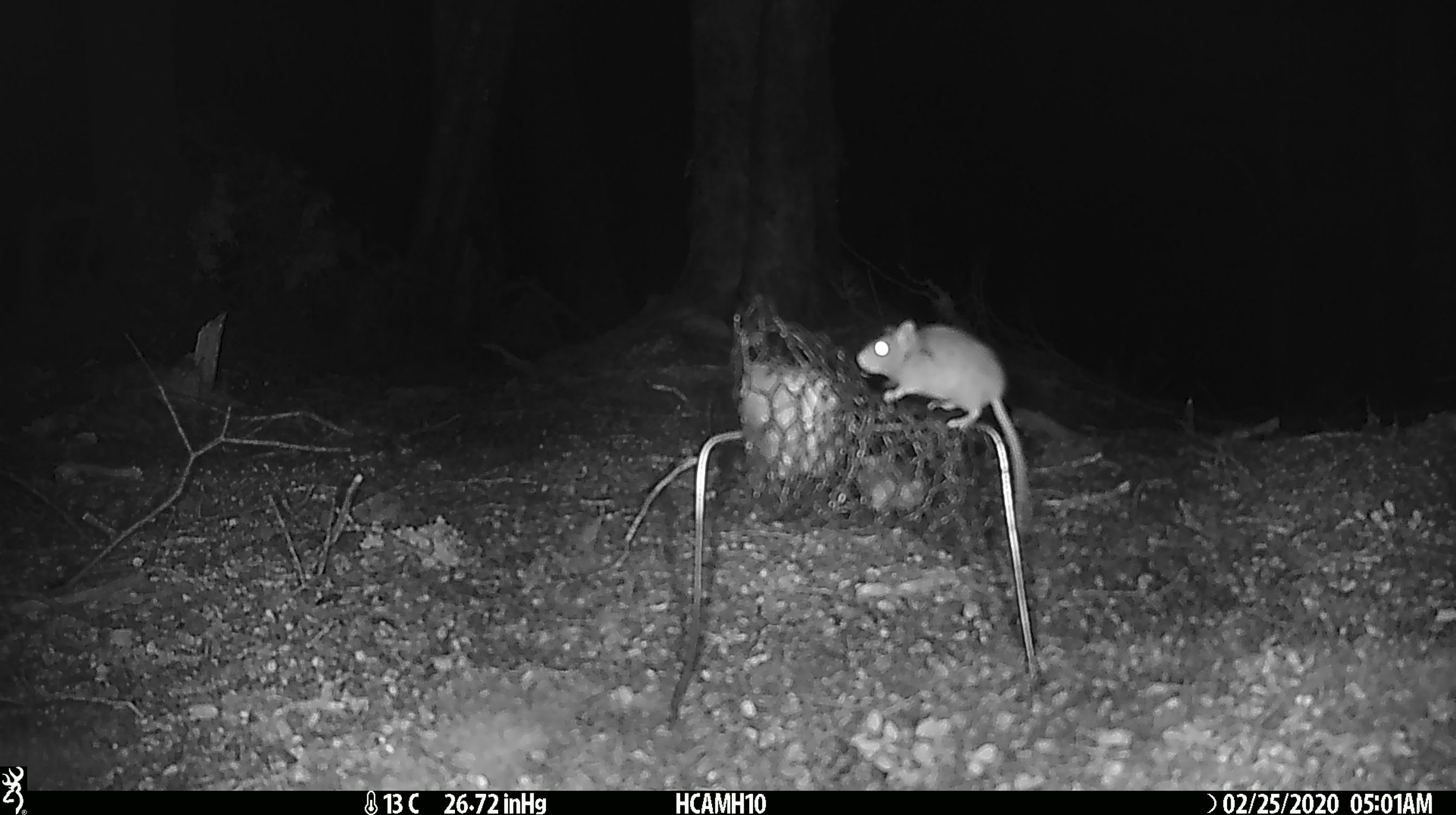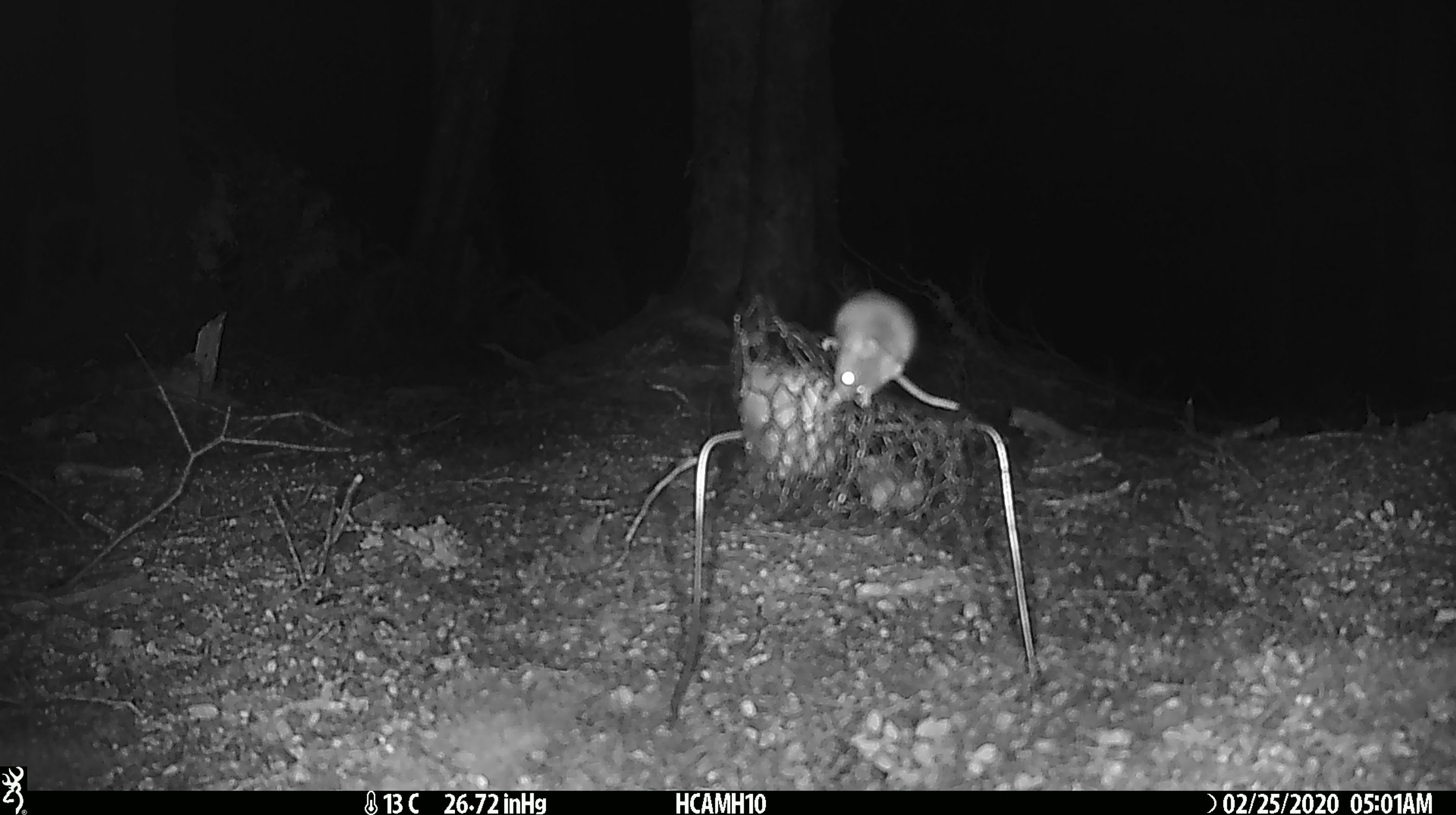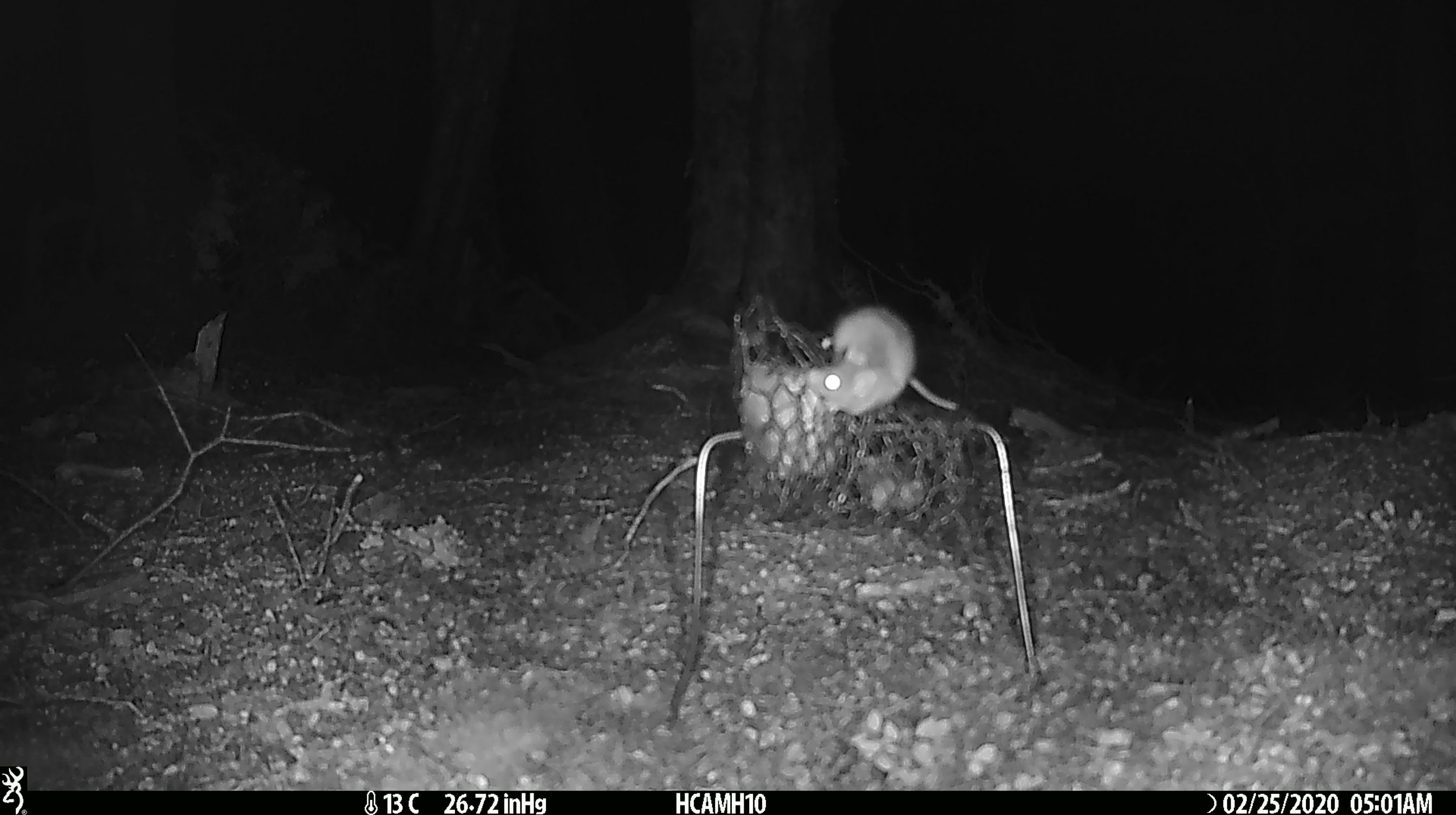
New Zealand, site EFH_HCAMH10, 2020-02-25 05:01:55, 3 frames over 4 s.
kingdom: Animalia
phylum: Chordata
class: Mammalia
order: Rodentia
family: Muridae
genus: Mus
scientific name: Mus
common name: mouse